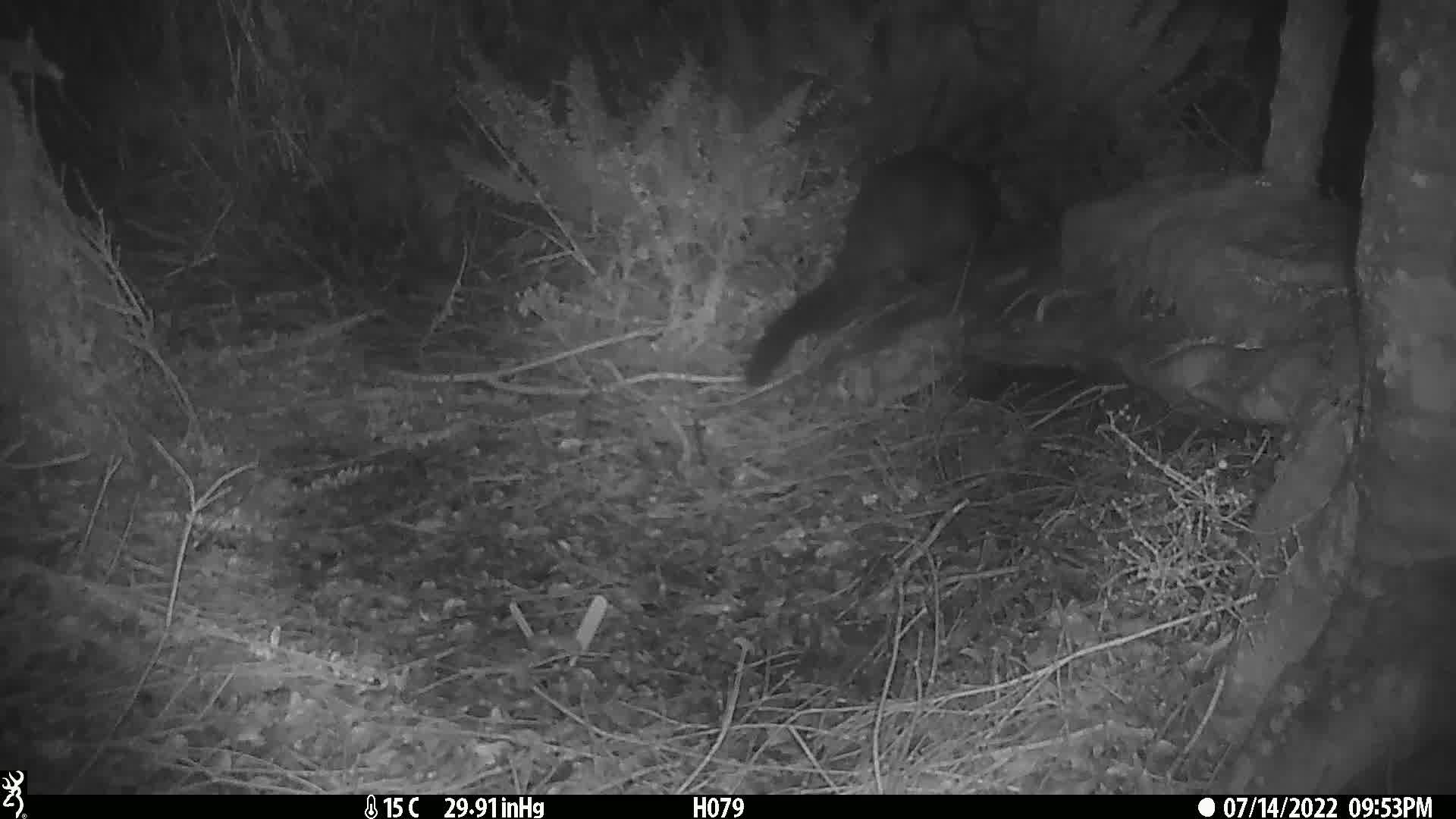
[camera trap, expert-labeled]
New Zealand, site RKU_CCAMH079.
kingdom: Animalia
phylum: Chordata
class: Mammalia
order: Diprotodontia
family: Phalangeridae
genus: Trichosurus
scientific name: Trichosurus vulpecula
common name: common brushtail possum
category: possum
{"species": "possum (common brushtail possum) (Trichosurus vulpecula)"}